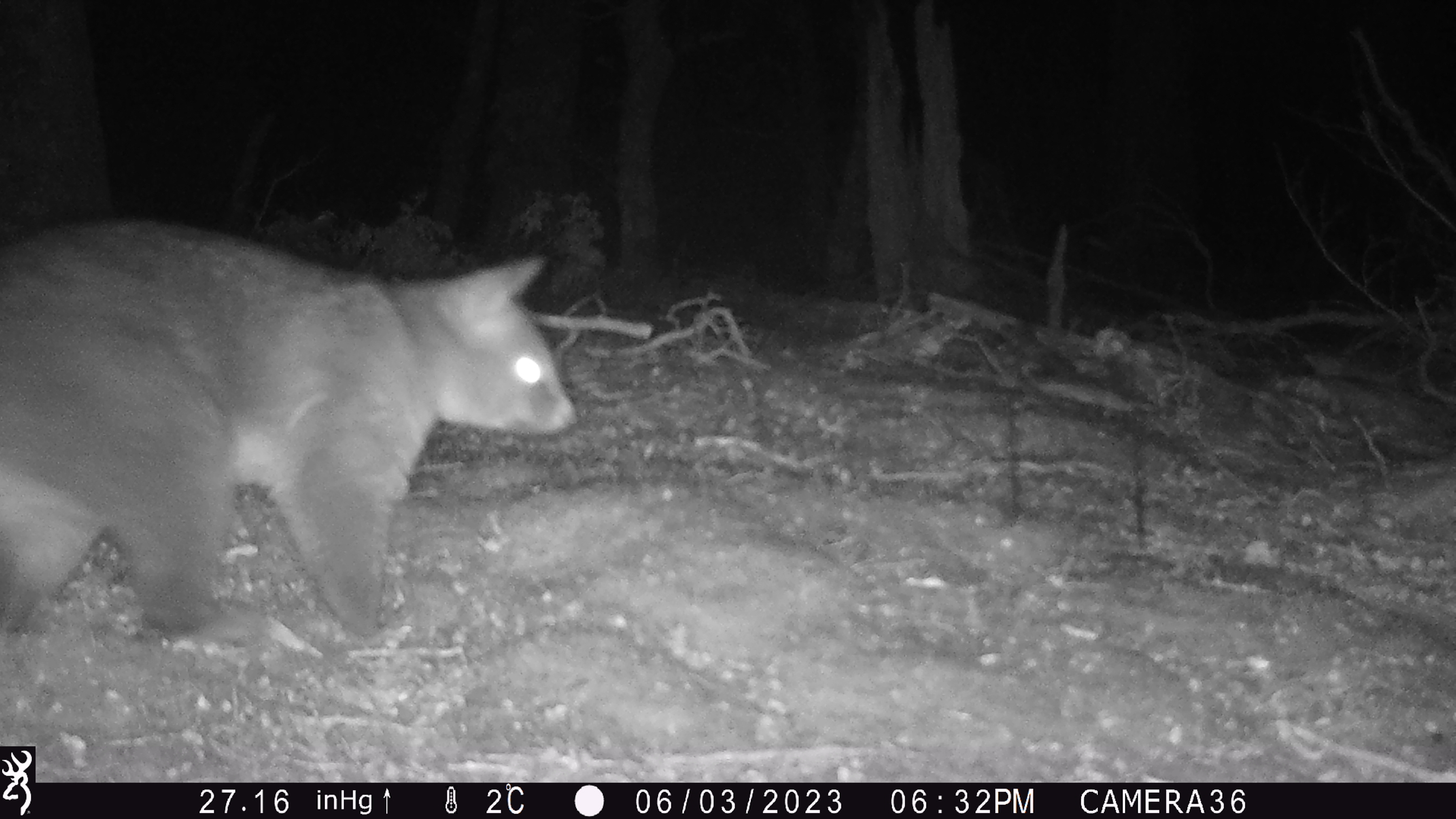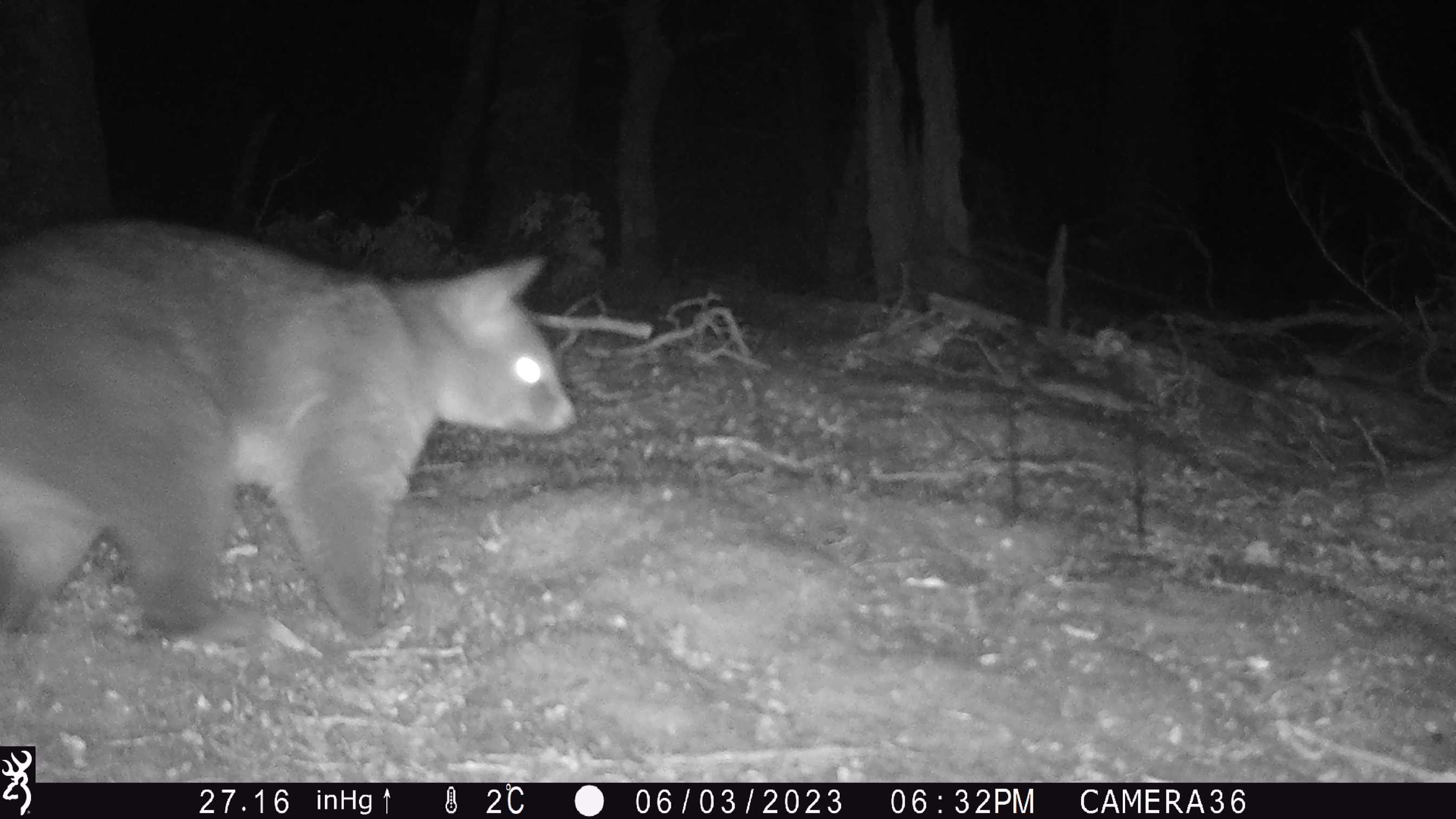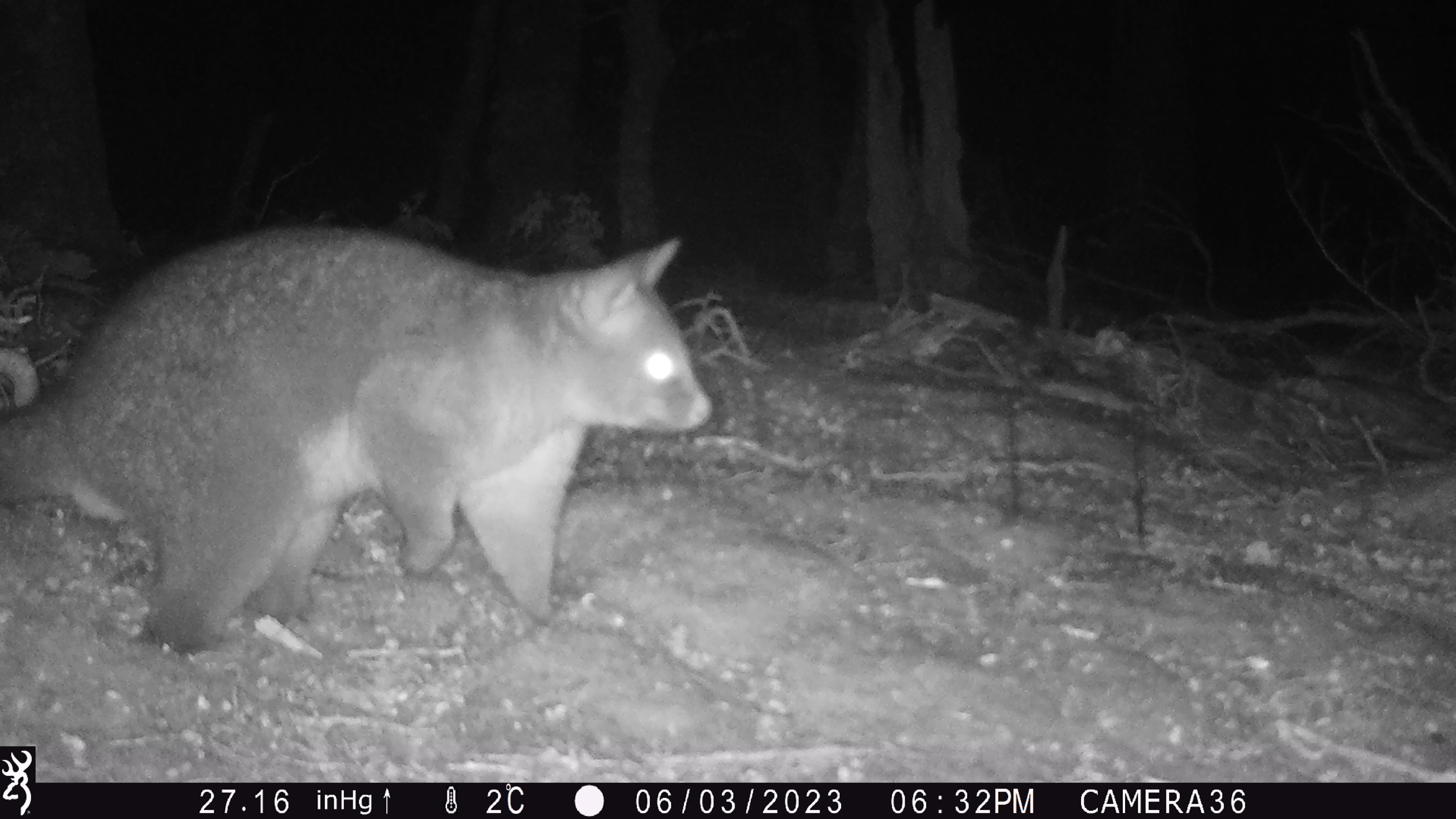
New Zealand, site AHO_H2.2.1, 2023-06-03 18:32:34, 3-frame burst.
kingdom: Animalia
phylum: Chordata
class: Mammalia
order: Diprotodontia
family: Phalangeridae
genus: Trichosurus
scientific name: Trichosurus vulpecula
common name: common brushtail possum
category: possum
Possum (common brushtail possum) (Trichosurus vulpecula).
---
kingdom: Animalia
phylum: Chordata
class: Mammalia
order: Carnivora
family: Mustelidae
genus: Mustela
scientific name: Mustela erminea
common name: stoat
Stoat (Mustela erminea).